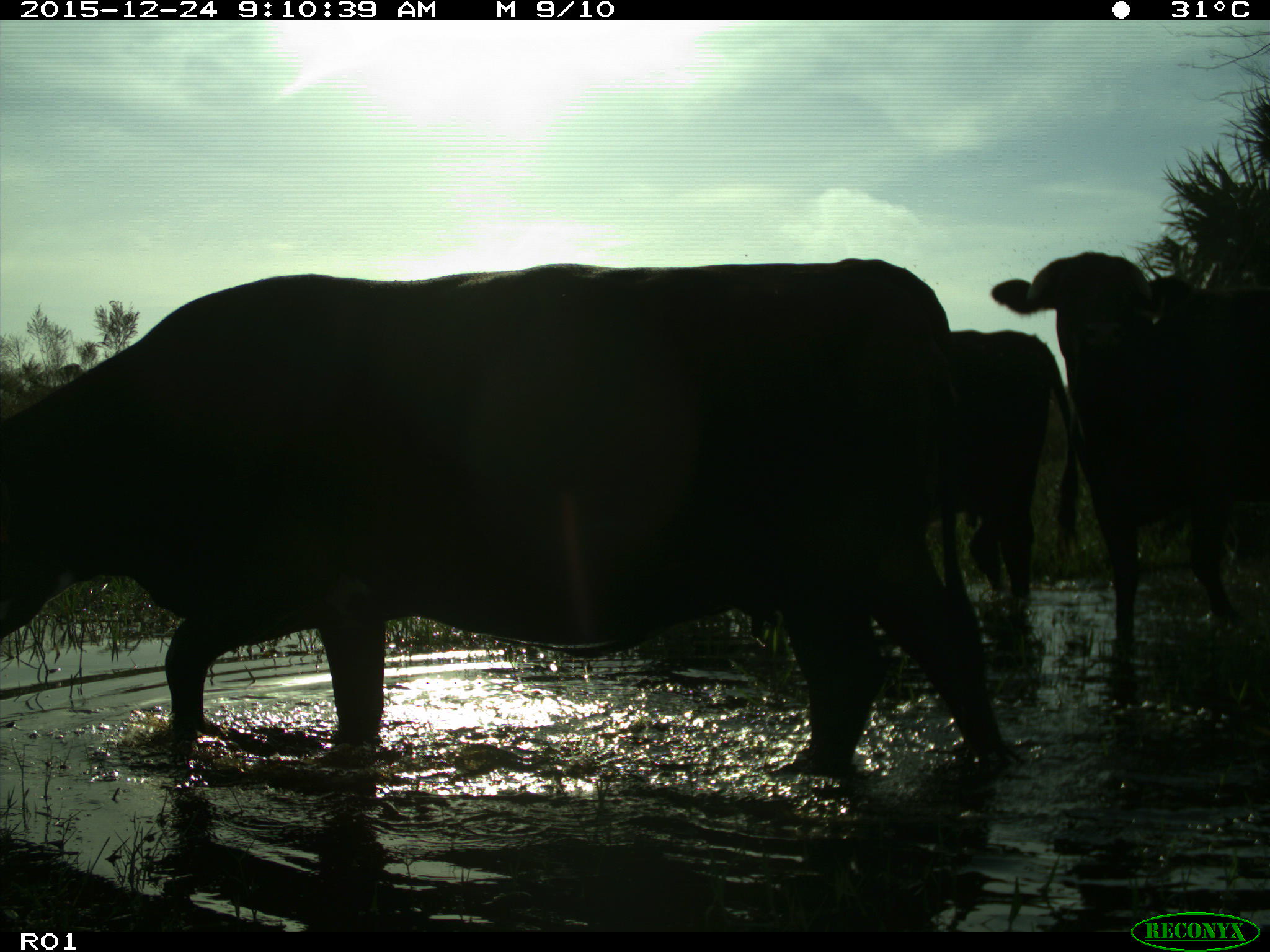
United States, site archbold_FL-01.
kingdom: Animalia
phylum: Chordata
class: Mammalia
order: Artiodactyla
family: Bovidae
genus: Bos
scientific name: Bos taurus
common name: domestic cow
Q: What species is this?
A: Bos taurus (domestic cow).